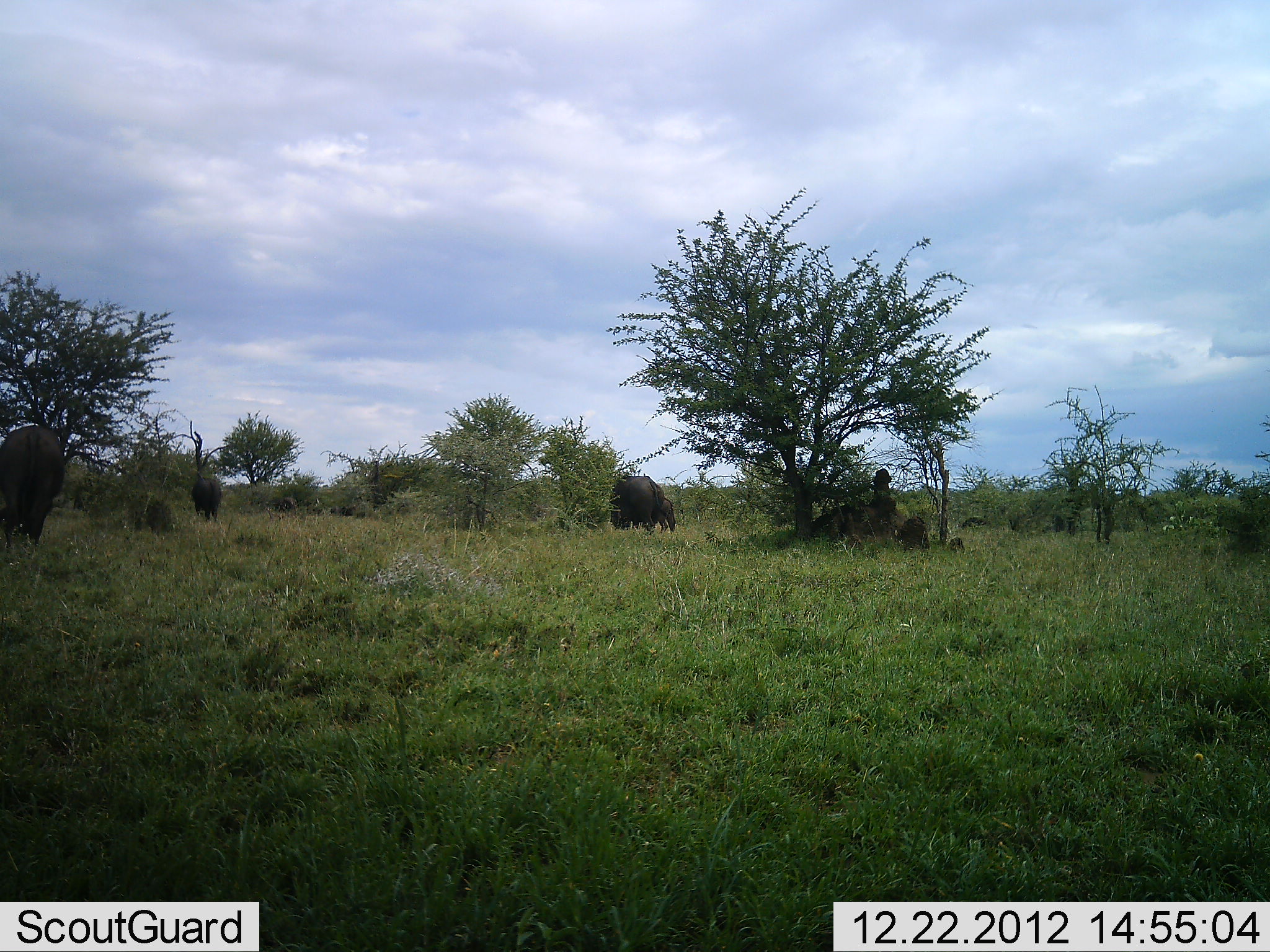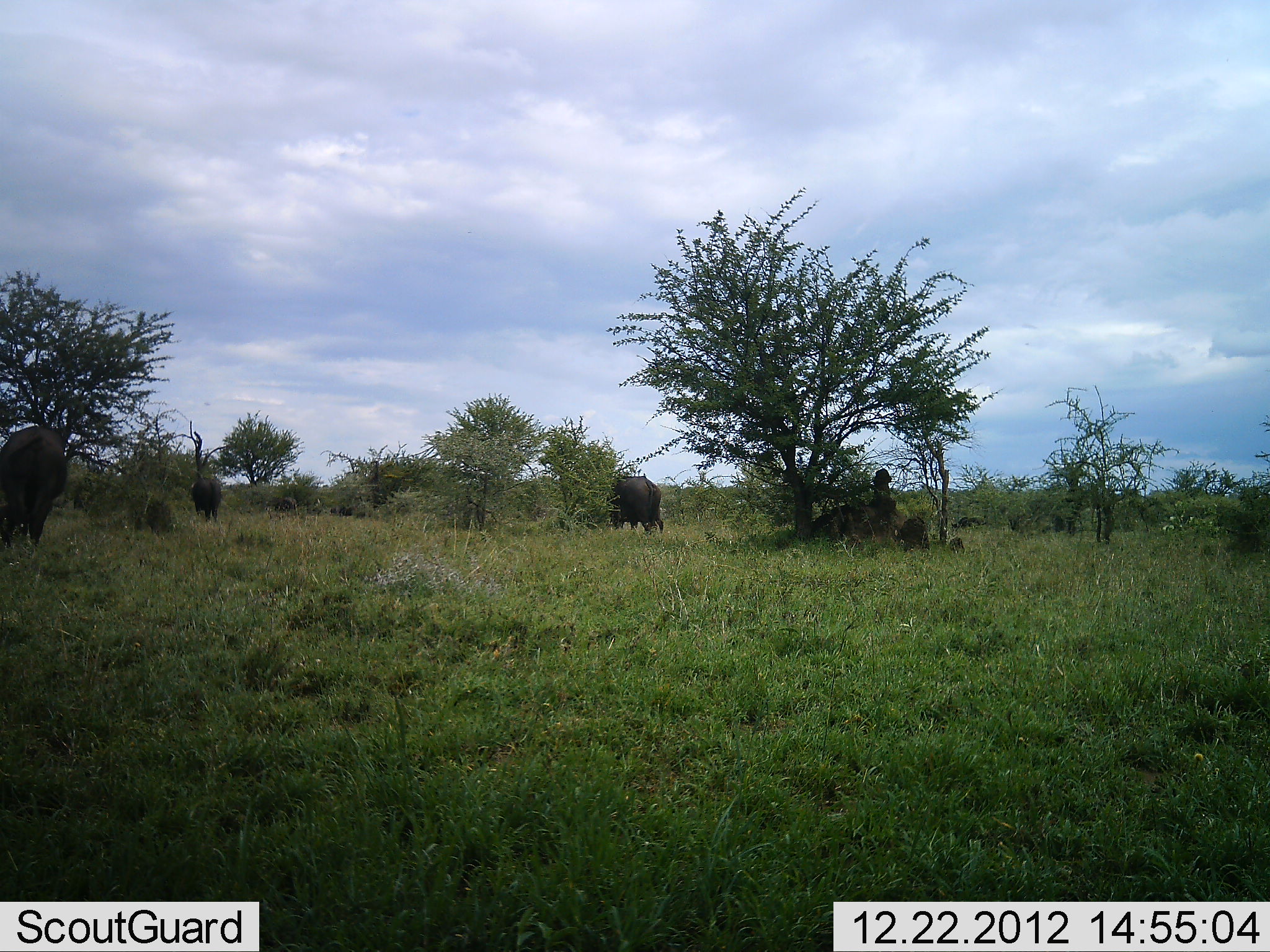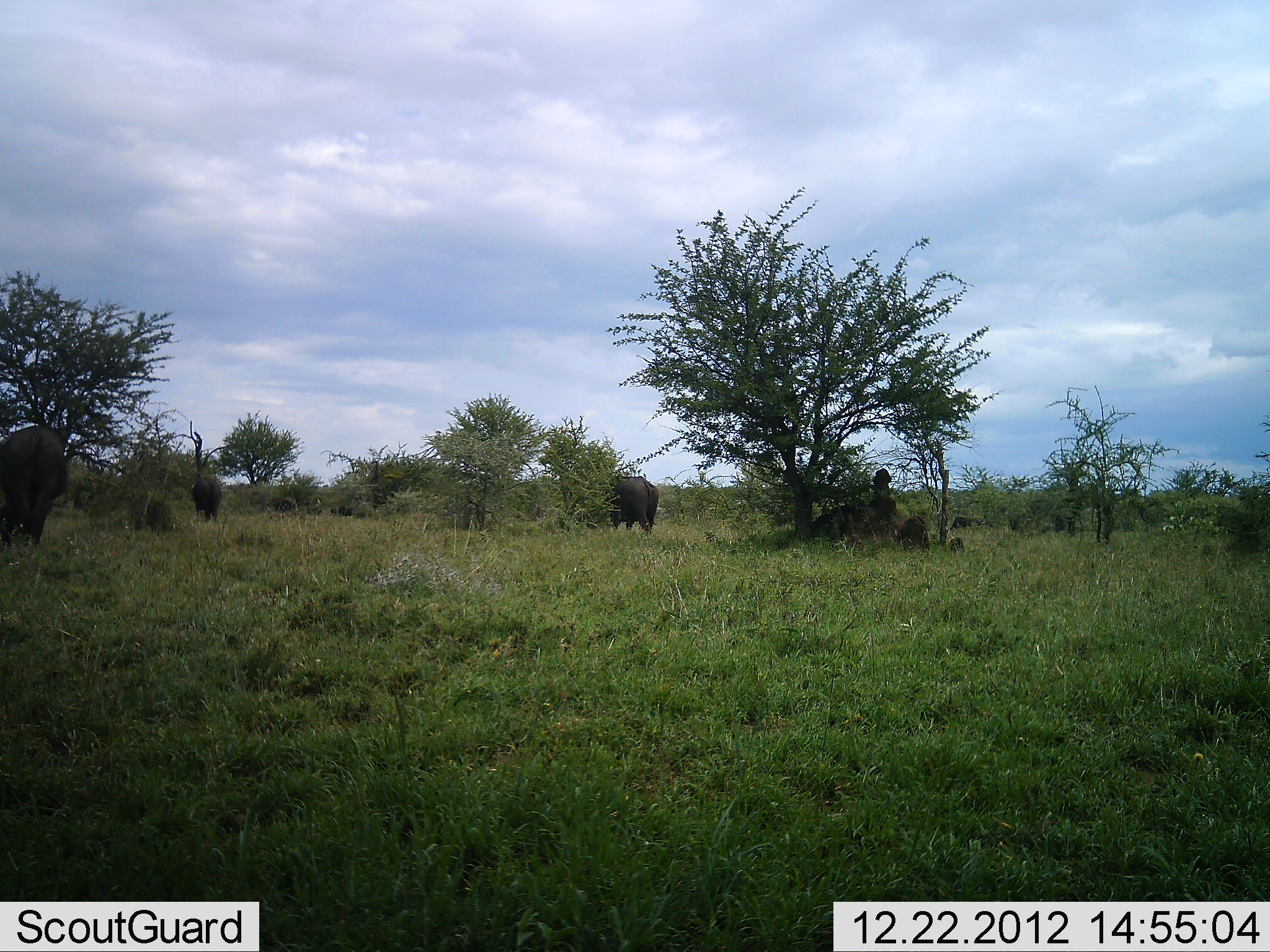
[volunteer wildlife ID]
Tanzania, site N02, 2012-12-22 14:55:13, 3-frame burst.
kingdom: Animalia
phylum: Chordata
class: Mammalia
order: Artiodactyla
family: Bovidae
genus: Syncerus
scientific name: Syncerus caffer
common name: cape buffalo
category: buffalo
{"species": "buffalo (cape buffalo) (Syncerus caffer)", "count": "4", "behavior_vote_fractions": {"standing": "40%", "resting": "15%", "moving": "35%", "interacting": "0%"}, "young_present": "15%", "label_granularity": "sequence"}